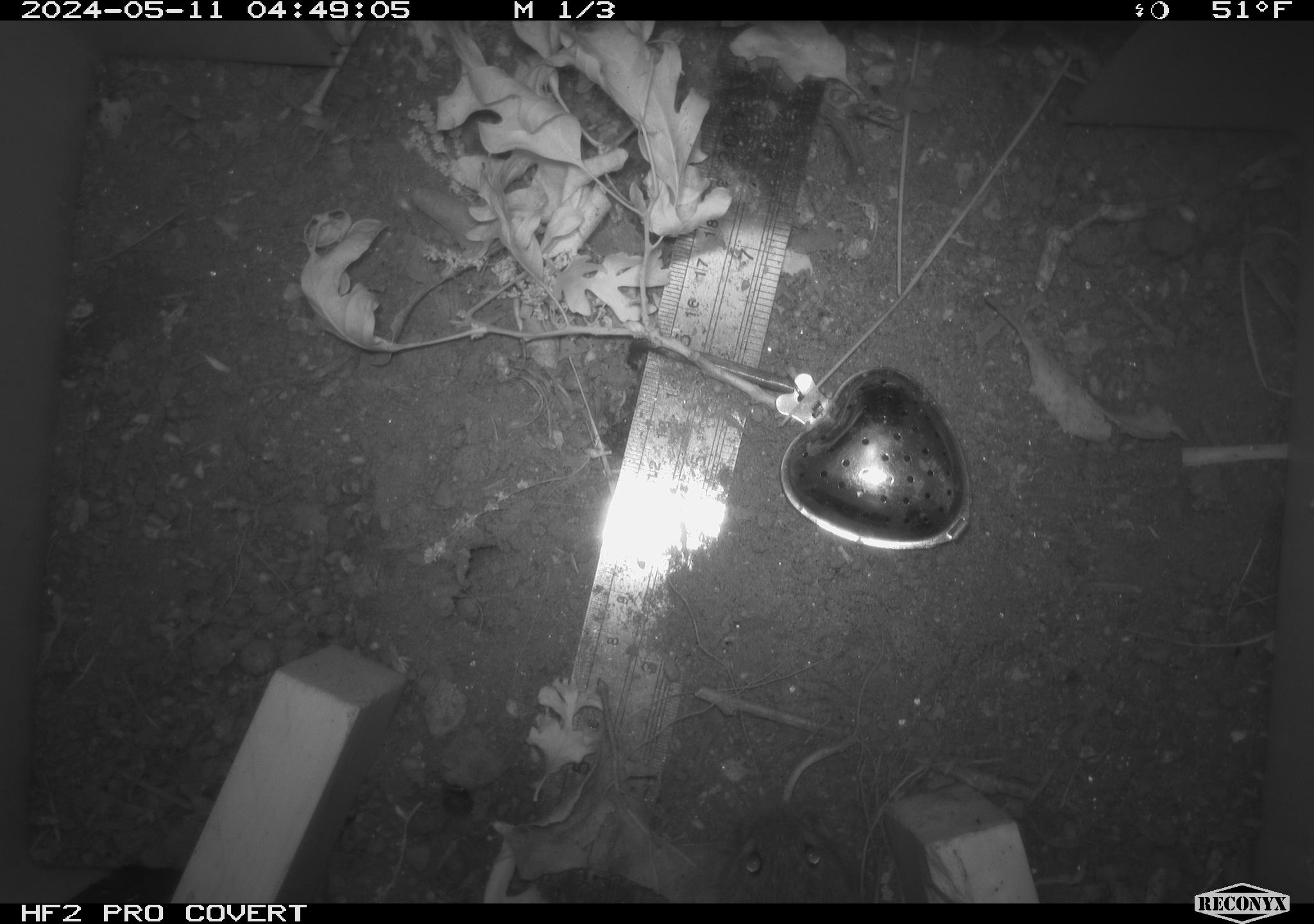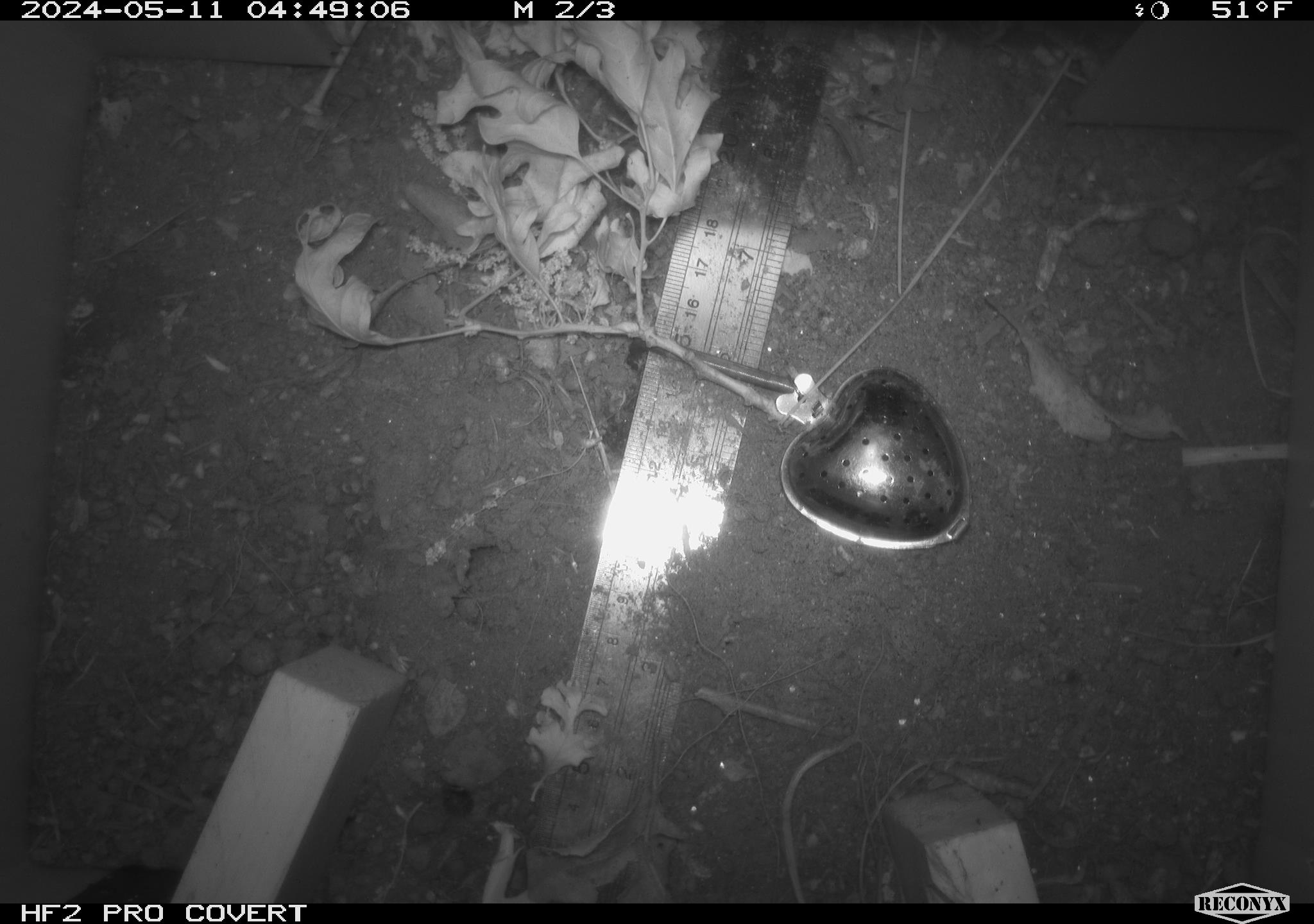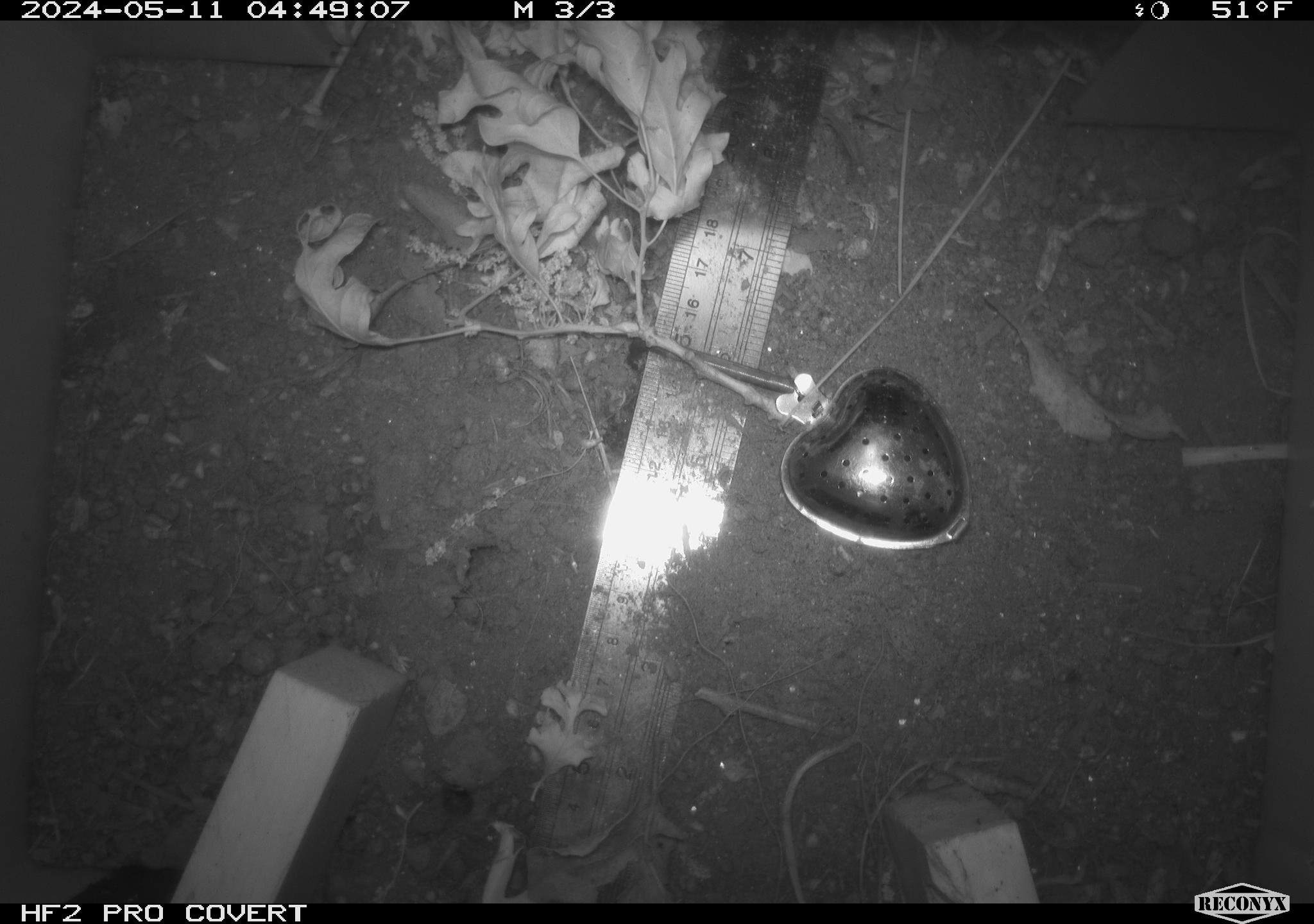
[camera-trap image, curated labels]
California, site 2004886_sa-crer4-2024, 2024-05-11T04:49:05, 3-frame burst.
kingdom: Animalia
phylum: Chordata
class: Mammalia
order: Rodentia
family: Cricetidae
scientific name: Arvicolinae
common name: voles, lemmings, and muskrats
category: arvicolinae subfamily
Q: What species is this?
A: Arvicolinae subfamily (voles, lemmings, and muskrats) (Arvicolinae).